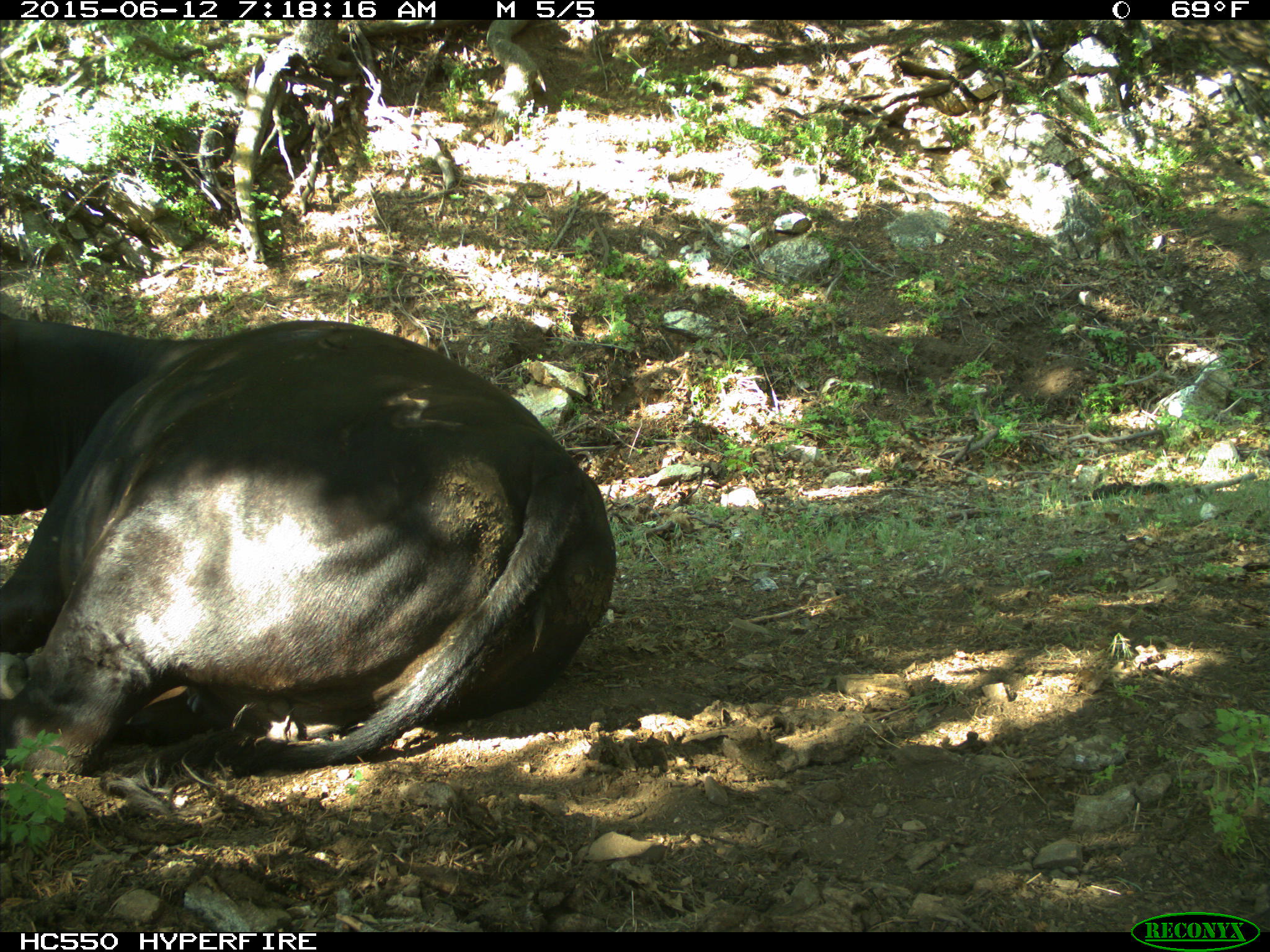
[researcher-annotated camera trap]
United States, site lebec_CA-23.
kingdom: Animalia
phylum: Chordata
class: Mammalia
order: Artiodactyla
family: Bovidae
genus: Bos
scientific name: Bos taurus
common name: domestic cow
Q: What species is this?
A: Bos taurus (domestic cow).